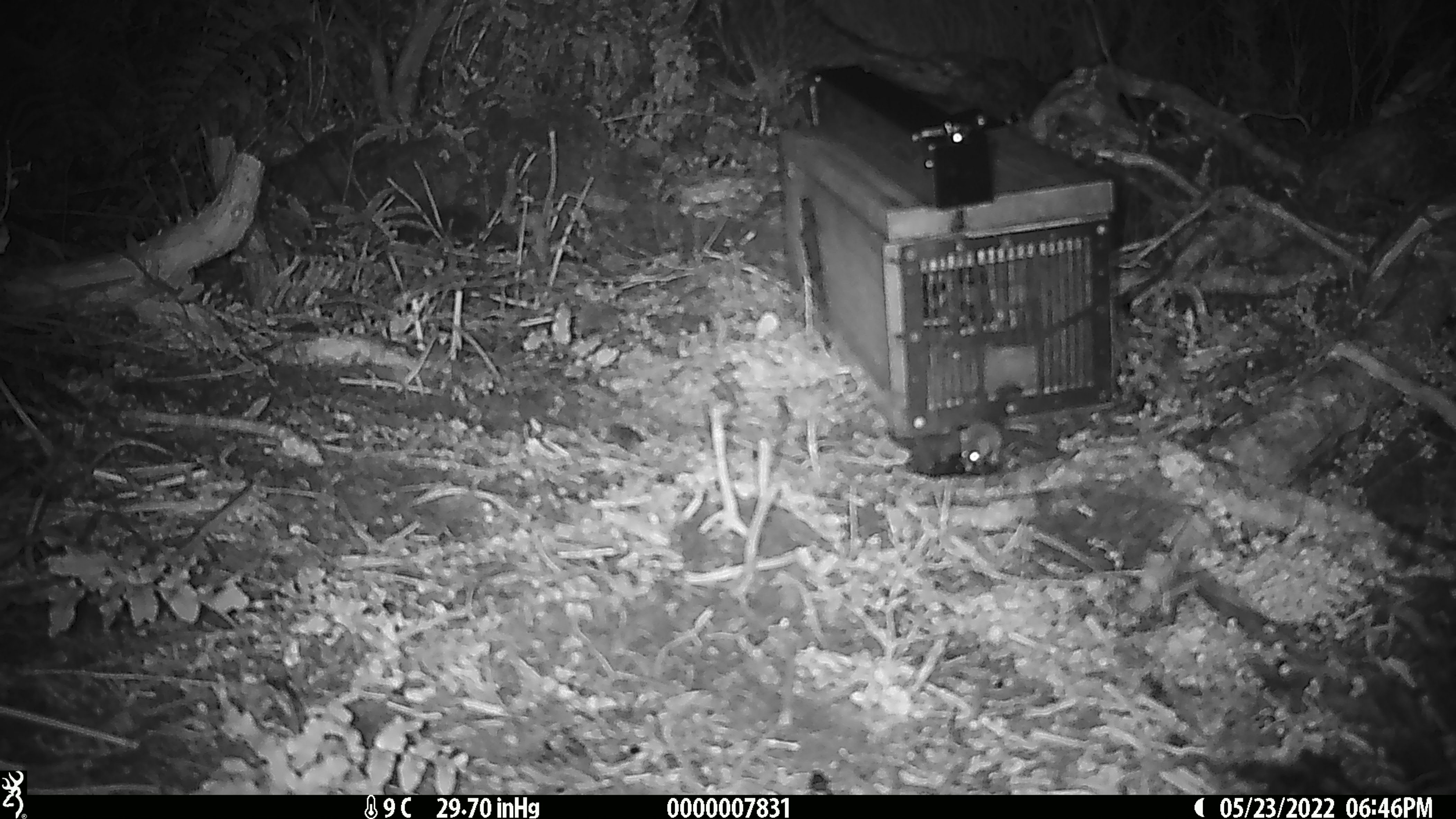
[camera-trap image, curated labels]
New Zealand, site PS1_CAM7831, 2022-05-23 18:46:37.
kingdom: Animalia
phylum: Chordata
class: Mammalia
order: Rodentia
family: Muridae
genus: Mus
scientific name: Mus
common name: mouse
Mouse (Mus).